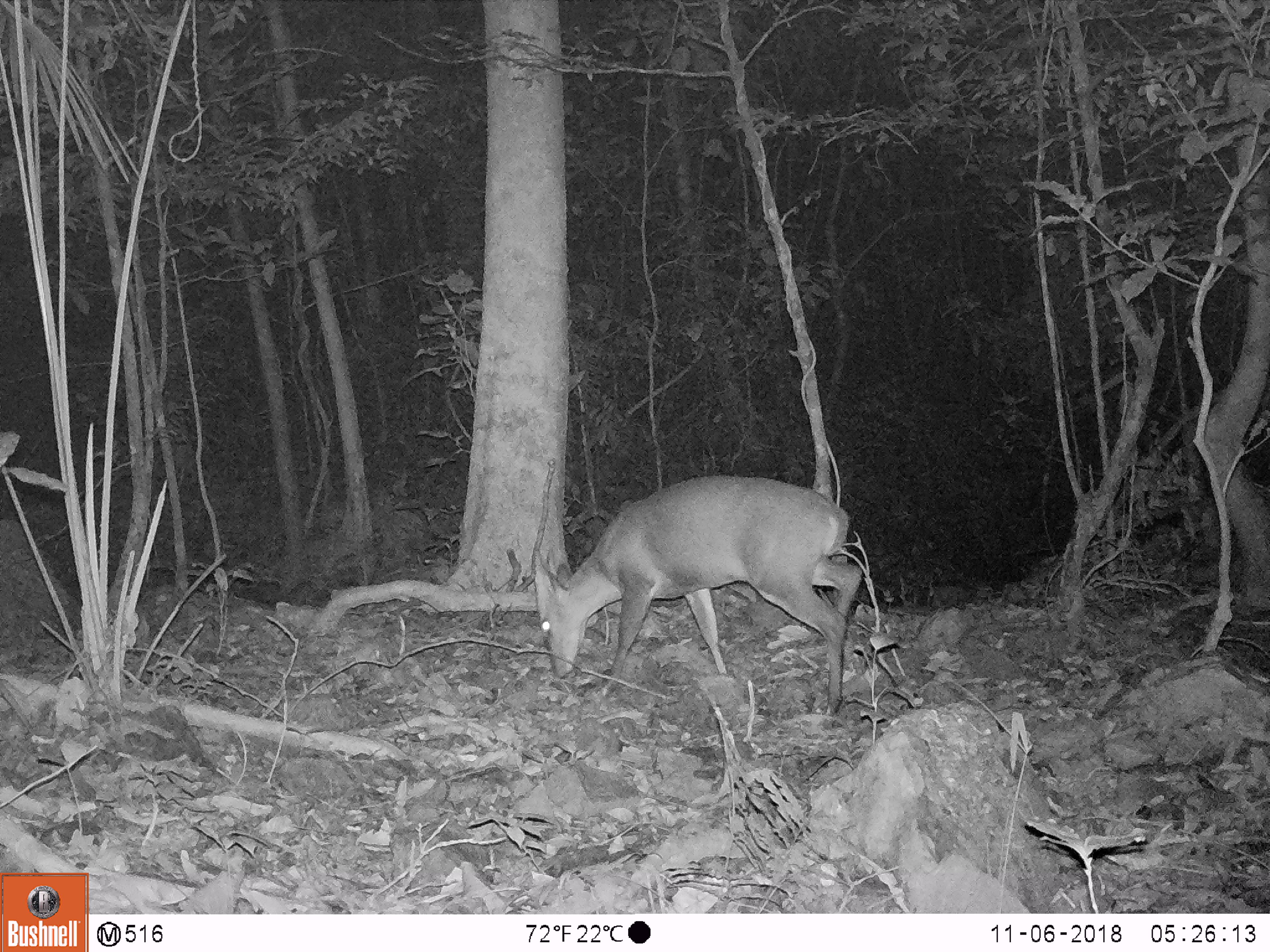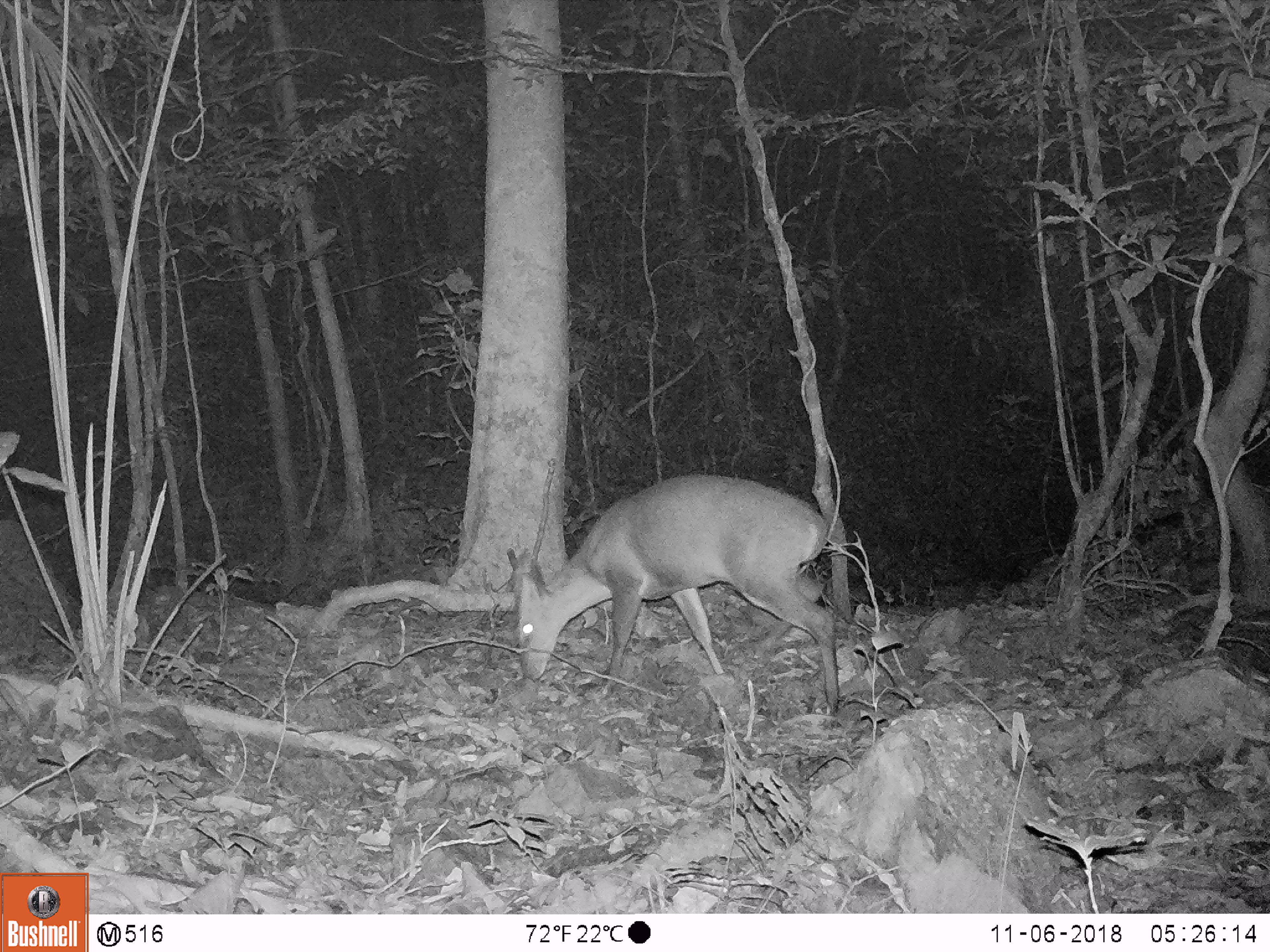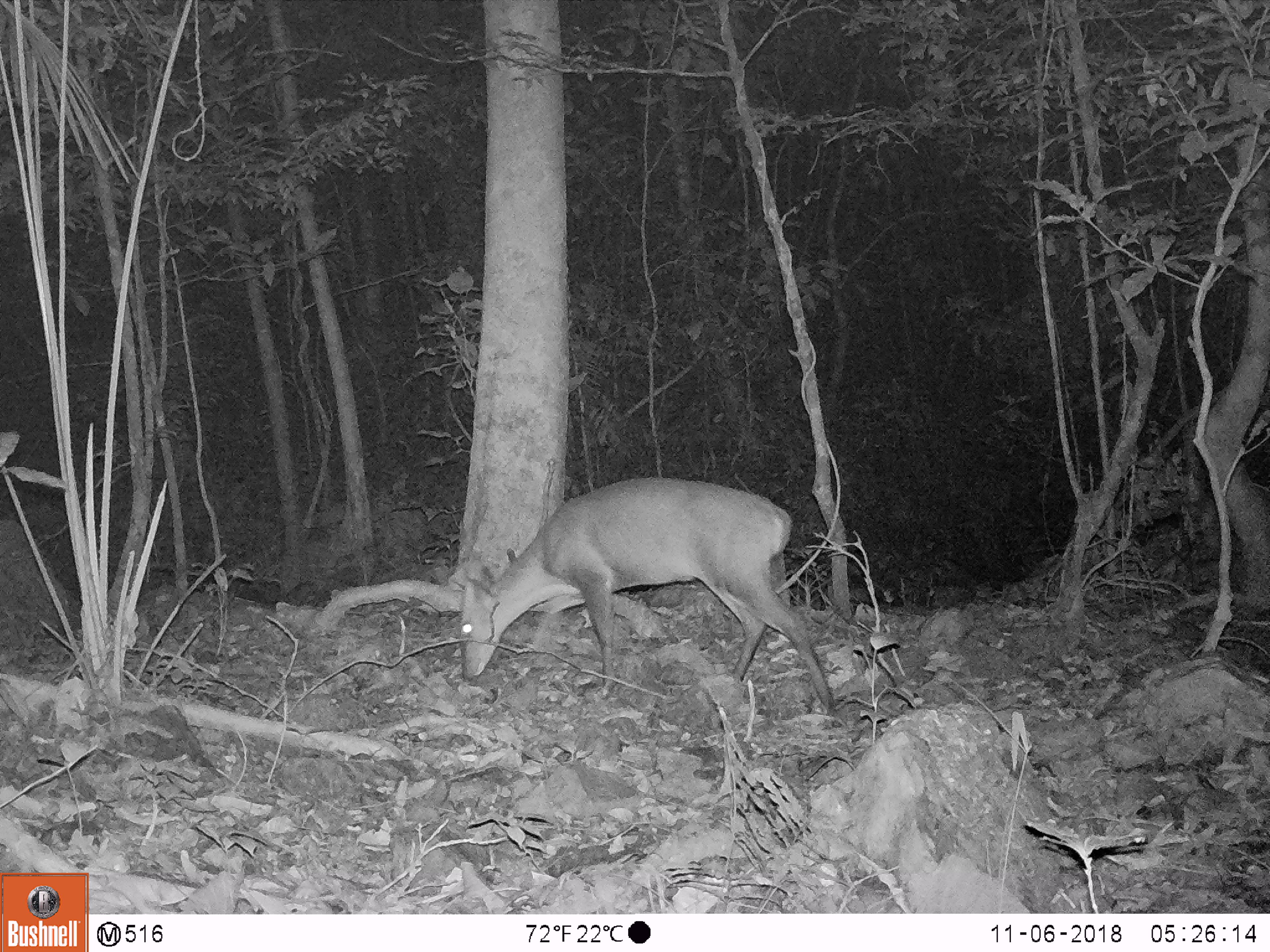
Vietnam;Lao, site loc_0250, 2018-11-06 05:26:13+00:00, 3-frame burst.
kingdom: Animalia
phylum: Chordata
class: Mammalia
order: Artiodactyla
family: Cervidae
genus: Muntiacus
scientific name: Muntiacus vuquangensis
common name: large-antlered muntjac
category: large antlered muntjac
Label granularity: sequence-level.